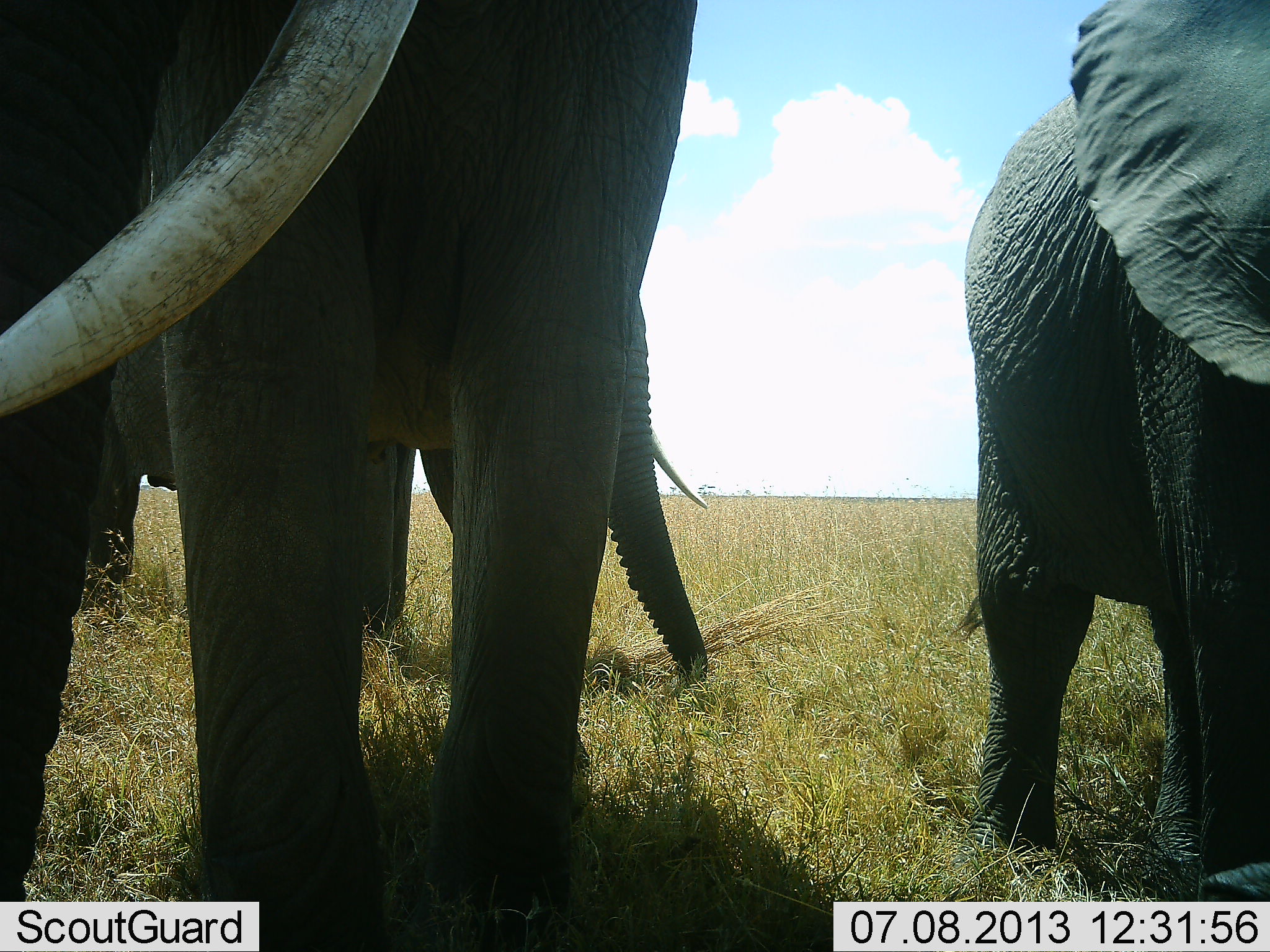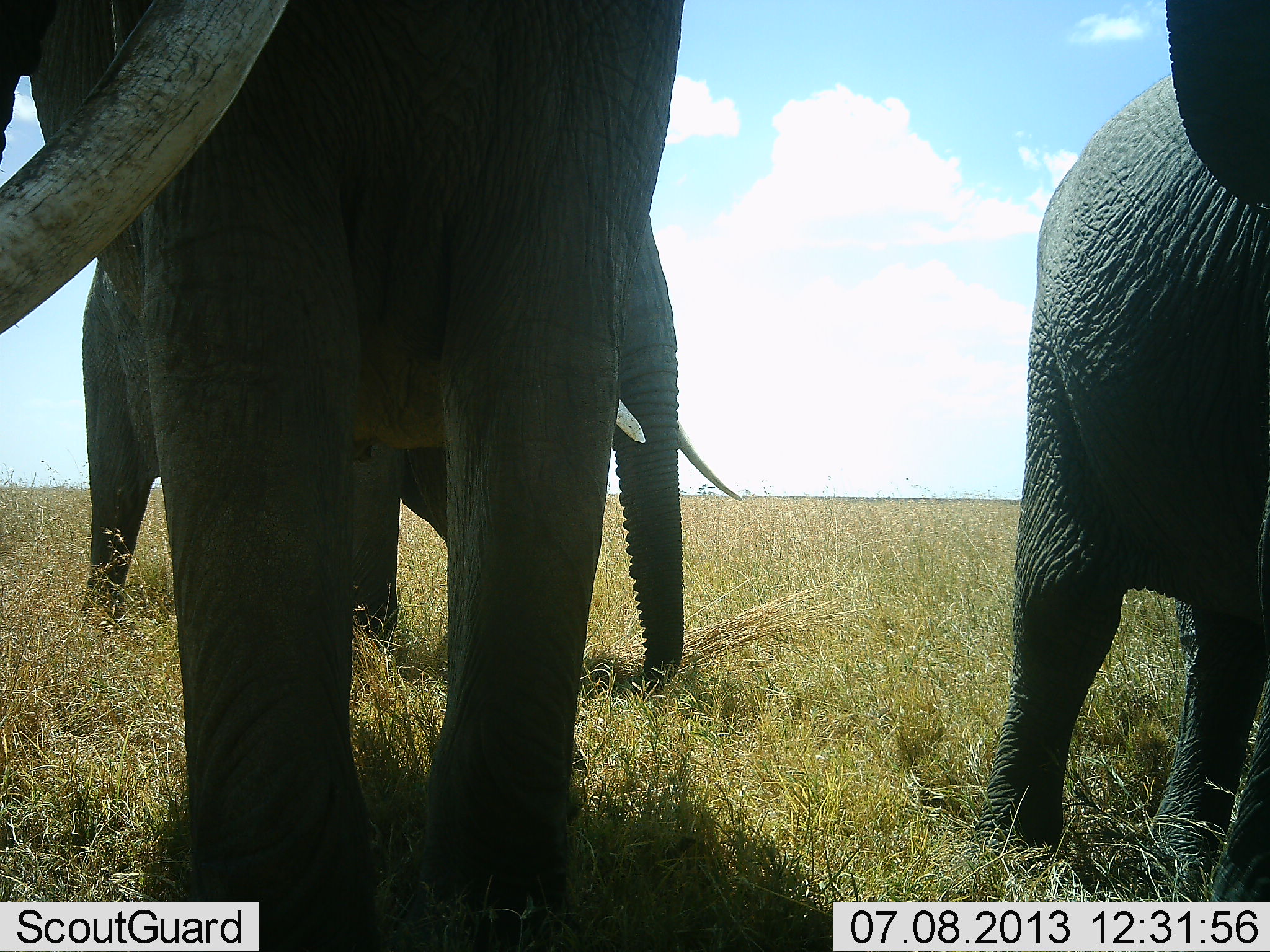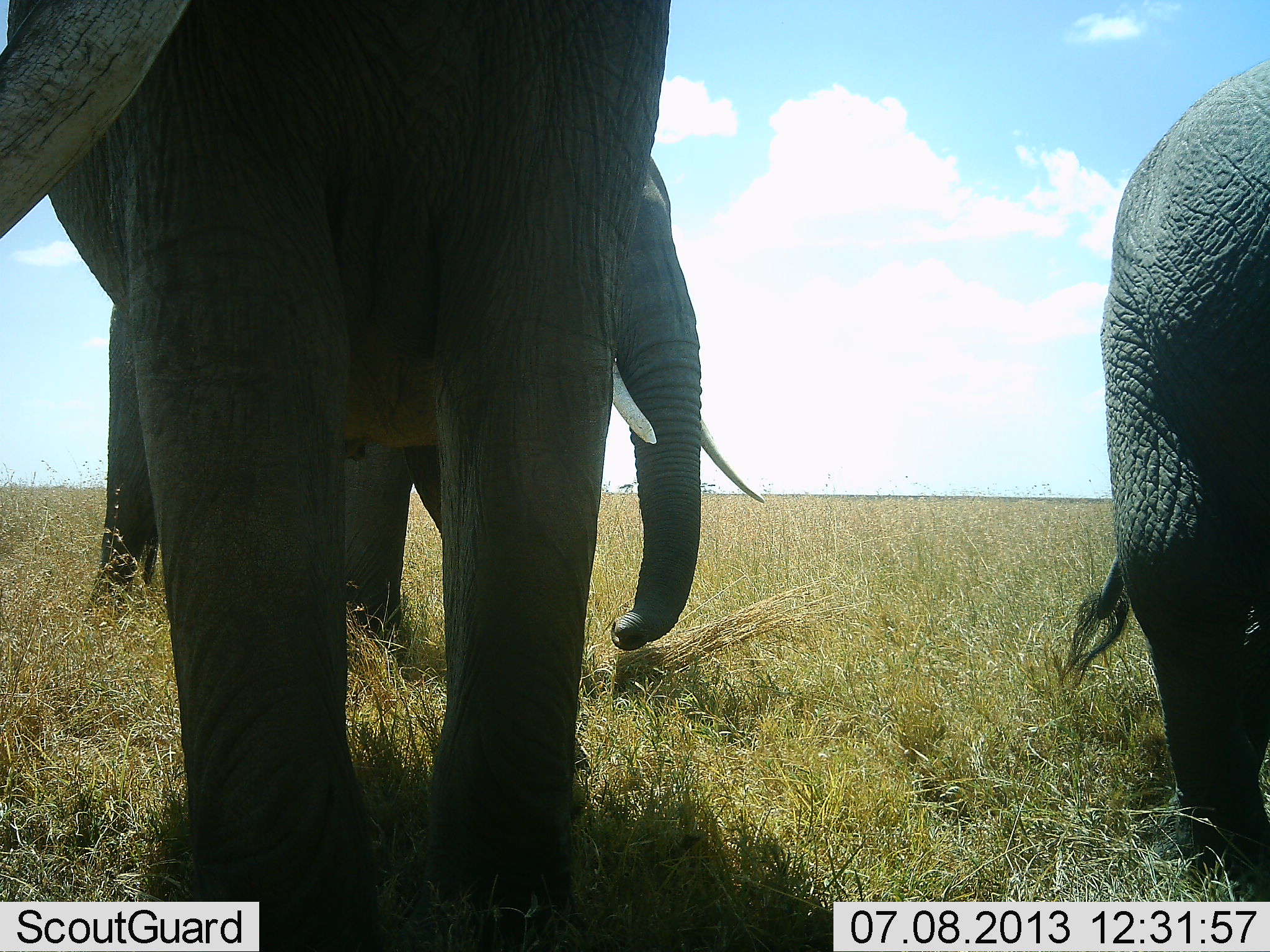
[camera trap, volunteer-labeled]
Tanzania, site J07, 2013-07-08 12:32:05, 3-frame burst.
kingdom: Animalia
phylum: Chordata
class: Mammalia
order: Proboscidea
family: Elephantidae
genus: Loxodonta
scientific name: Loxodonta africana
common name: african bush elephant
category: elephant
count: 3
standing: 80%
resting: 0%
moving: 40%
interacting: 0%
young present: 10%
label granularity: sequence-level